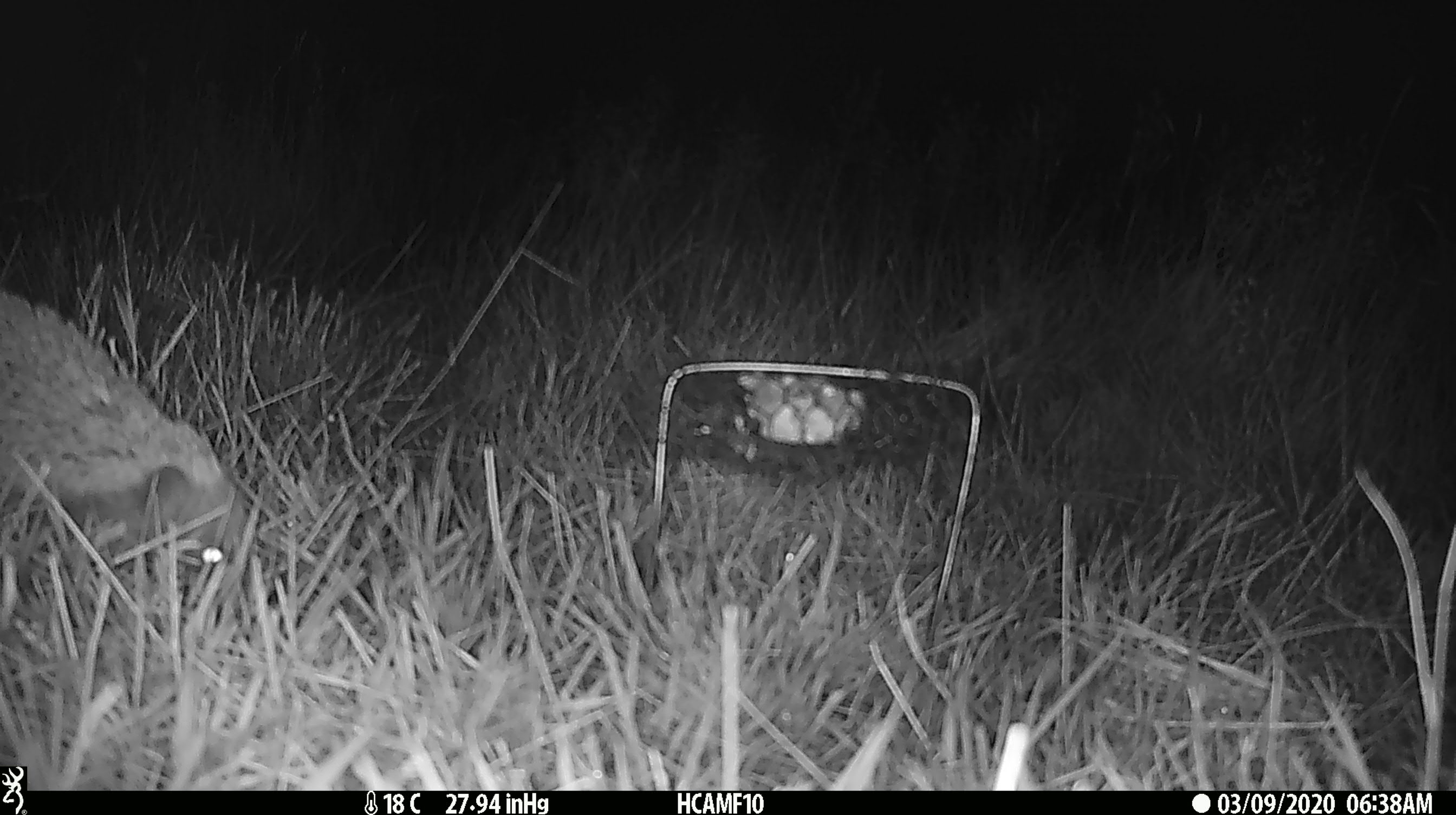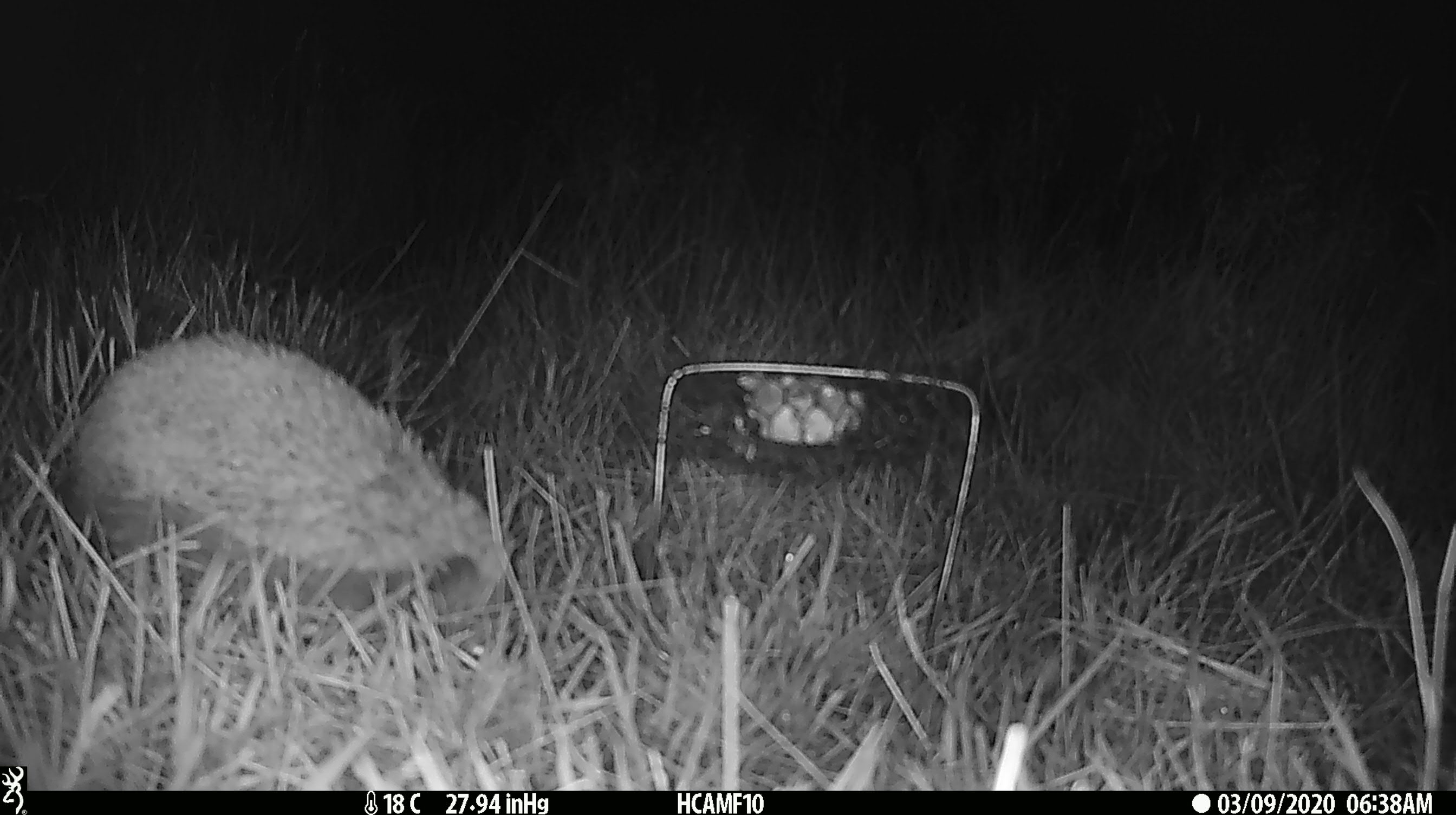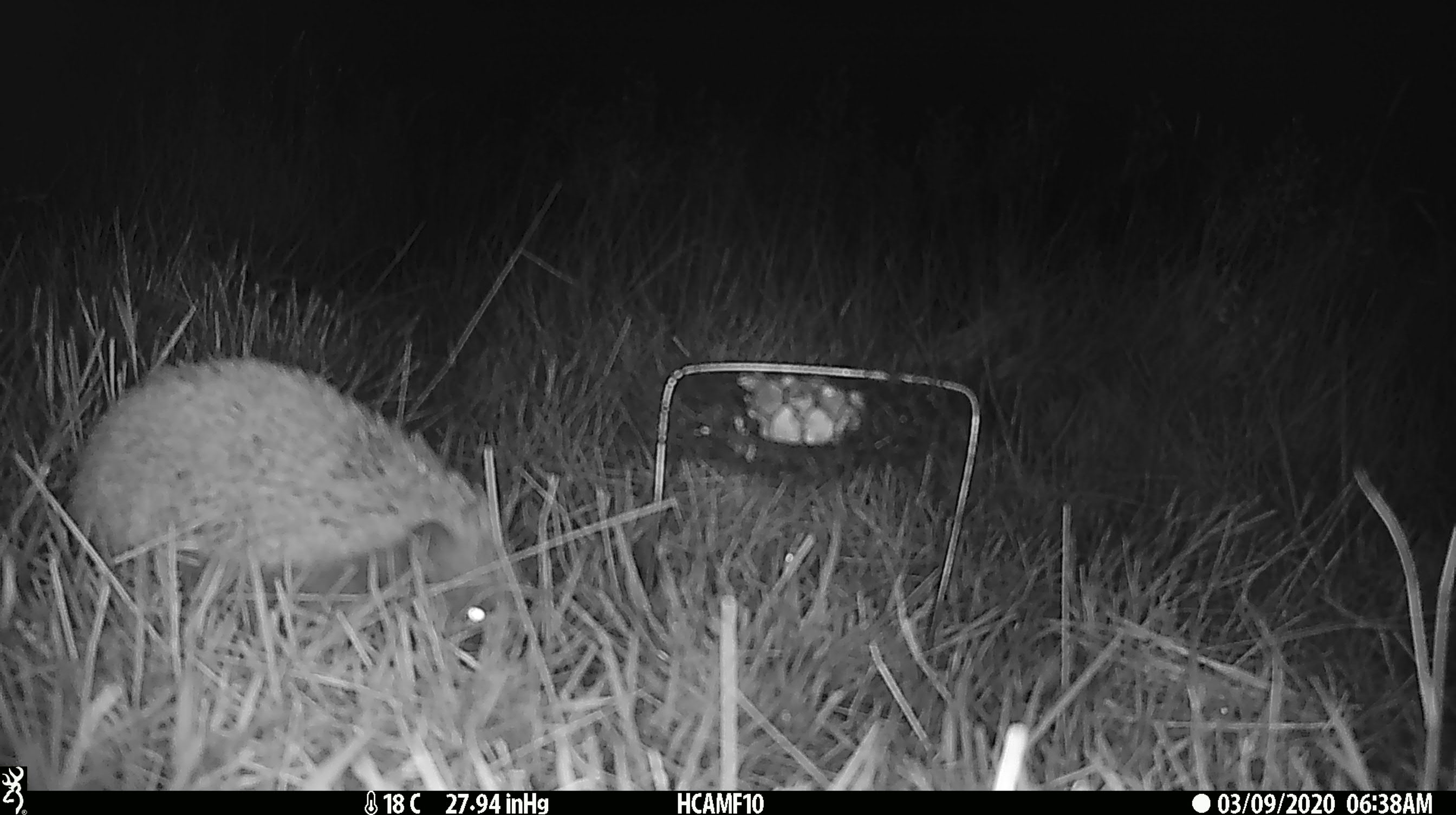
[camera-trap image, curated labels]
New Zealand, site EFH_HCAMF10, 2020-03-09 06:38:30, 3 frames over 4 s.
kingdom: Animalia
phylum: Chordata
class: Mammalia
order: Eulipotyphla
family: Erinaceidae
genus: Erinaceus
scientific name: Erinaceus europaeus europaeus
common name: european hedgehog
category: hedgehog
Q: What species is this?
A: Hedgehog (european hedgehog) (Erinaceus europaeus europaeus).